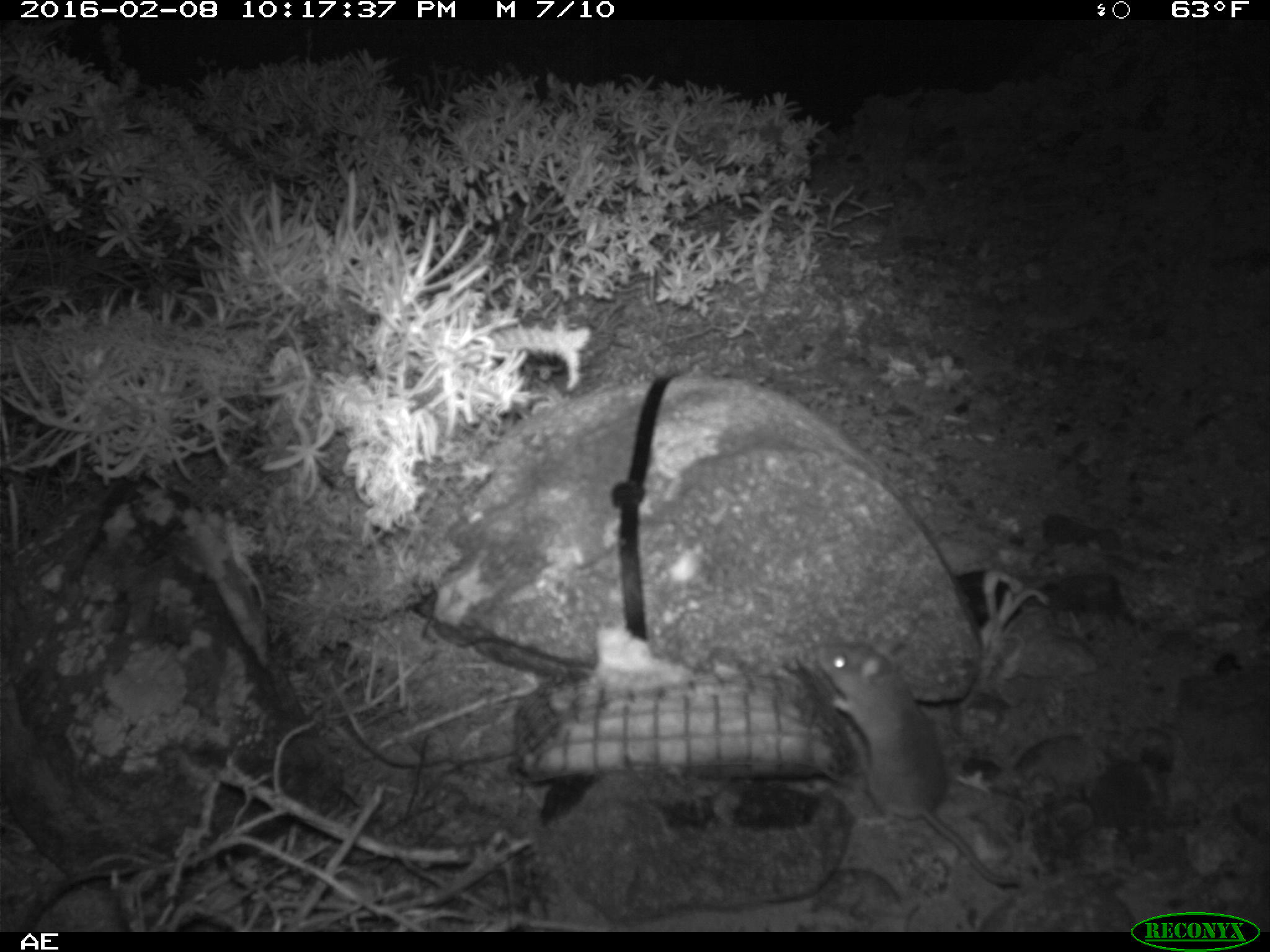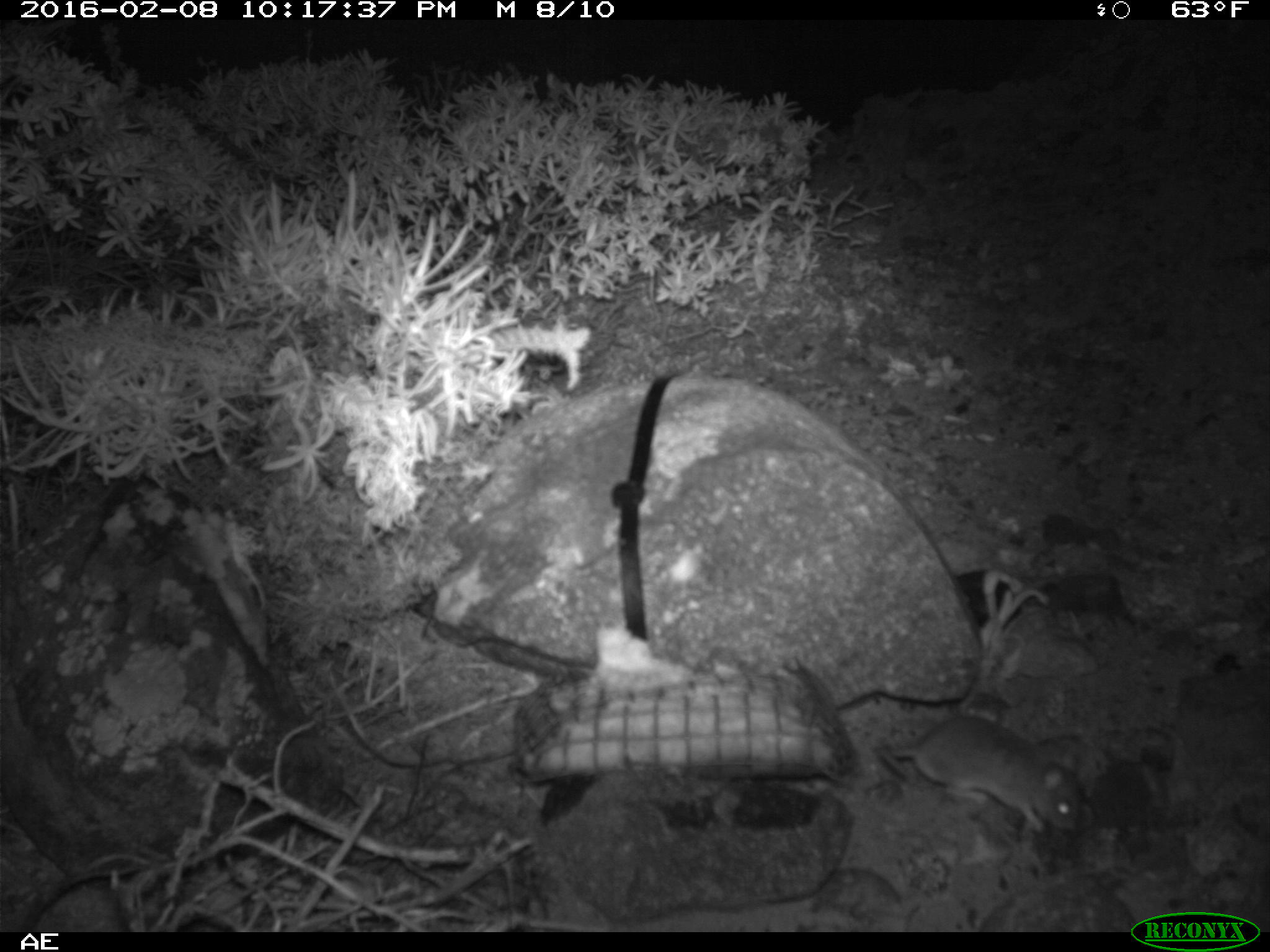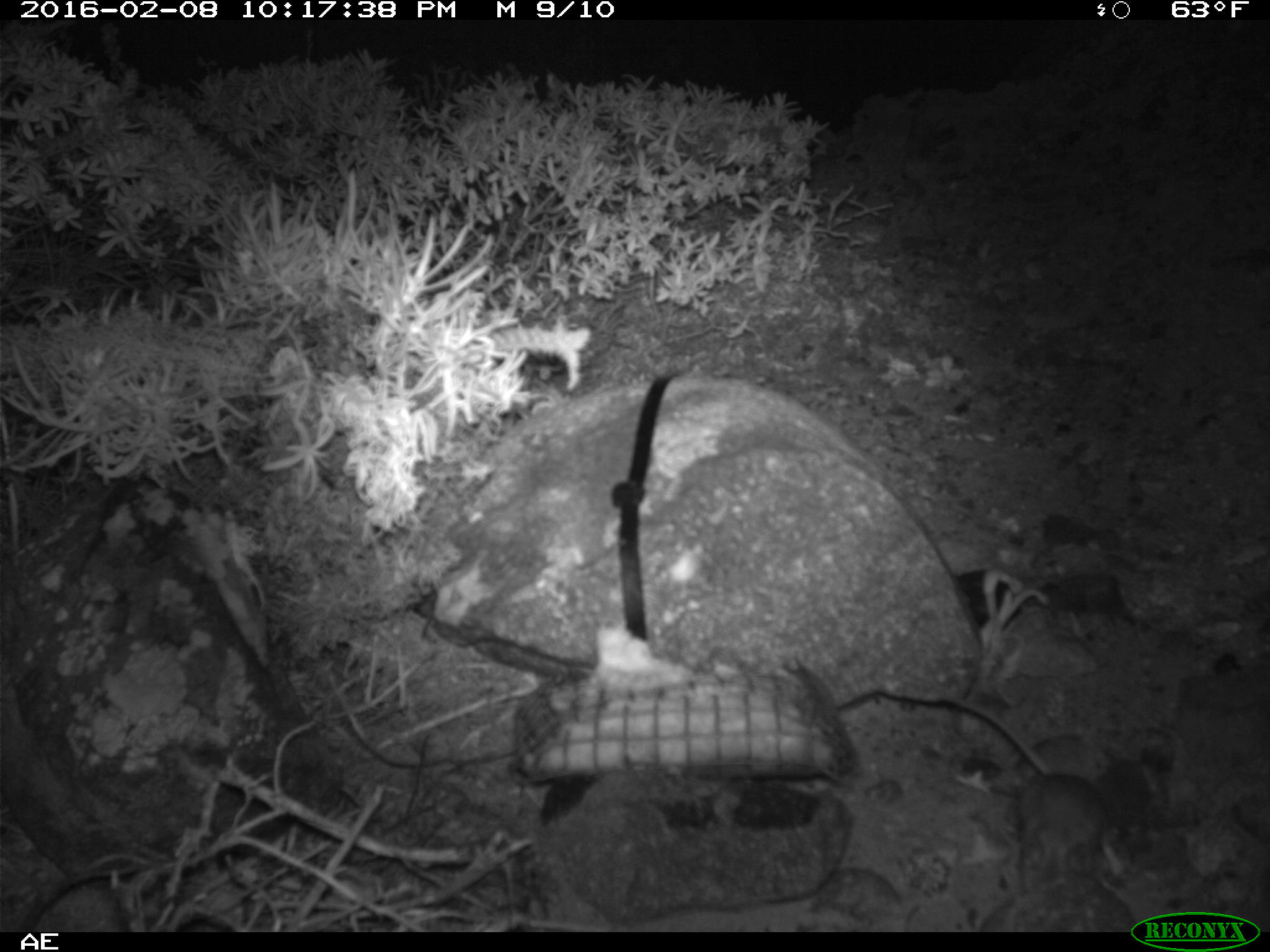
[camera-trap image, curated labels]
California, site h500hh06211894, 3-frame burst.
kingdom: Animalia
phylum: Chordata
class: Mammalia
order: Rodentia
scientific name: Rodentia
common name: rodent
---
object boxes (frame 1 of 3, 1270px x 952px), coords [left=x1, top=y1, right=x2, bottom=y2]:
rodent: [left=812, top=638, right=1022, bottom=889]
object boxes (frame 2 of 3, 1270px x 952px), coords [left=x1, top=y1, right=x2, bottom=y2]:
rodent: [left=879, top=716, right=1083, bottom=832]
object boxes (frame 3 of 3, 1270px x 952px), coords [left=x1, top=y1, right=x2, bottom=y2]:
rodent: [left=939, top=689, right=1122, bottom=889]